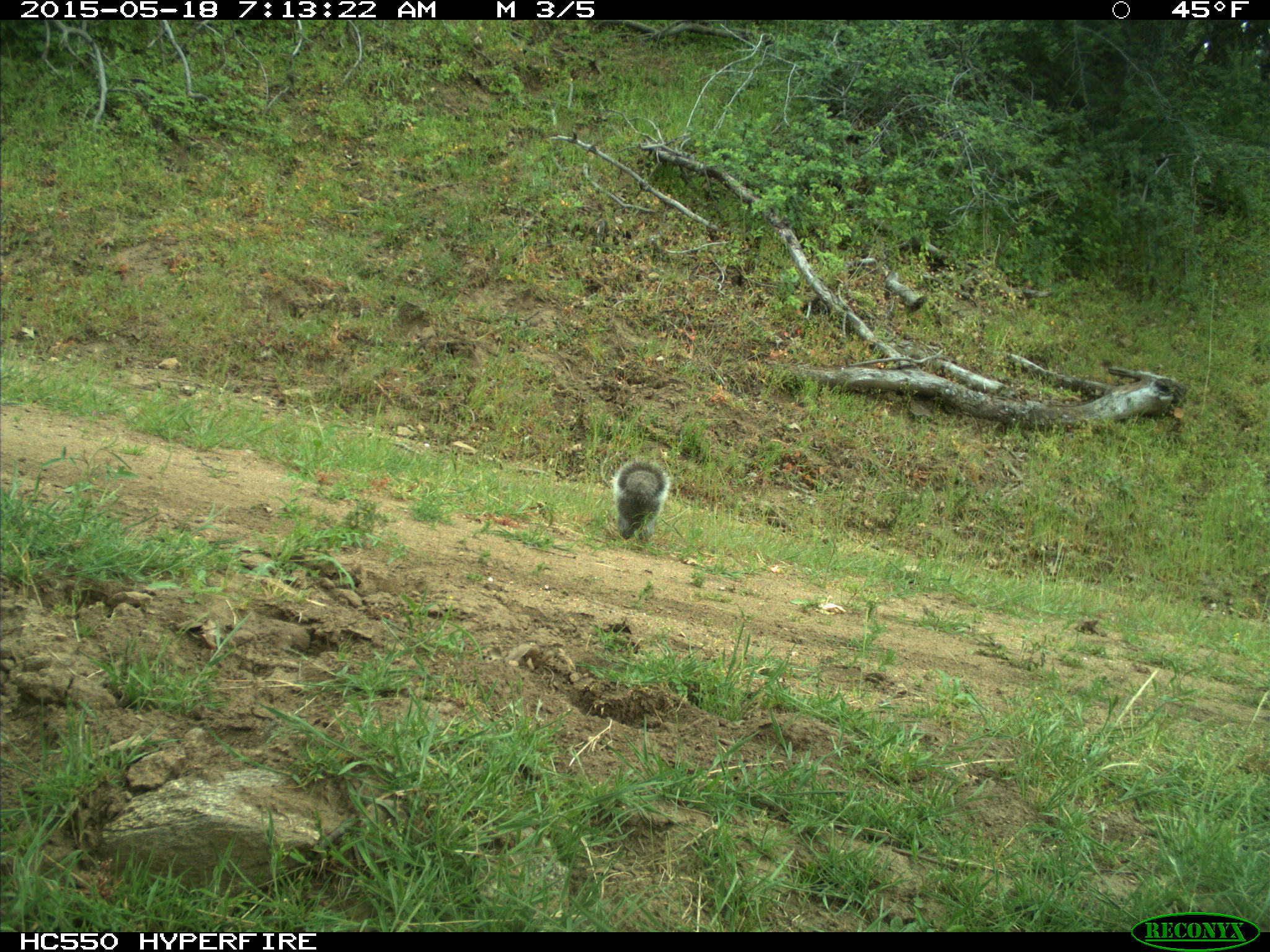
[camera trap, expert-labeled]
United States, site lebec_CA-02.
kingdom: Animalia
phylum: Chordata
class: Mammalia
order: Rodentia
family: Sciuridae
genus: Sciurus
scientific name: Sciurus carolinensis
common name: eastern gray squirrel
Sciurus carolinensis (eastern gray squirrel).